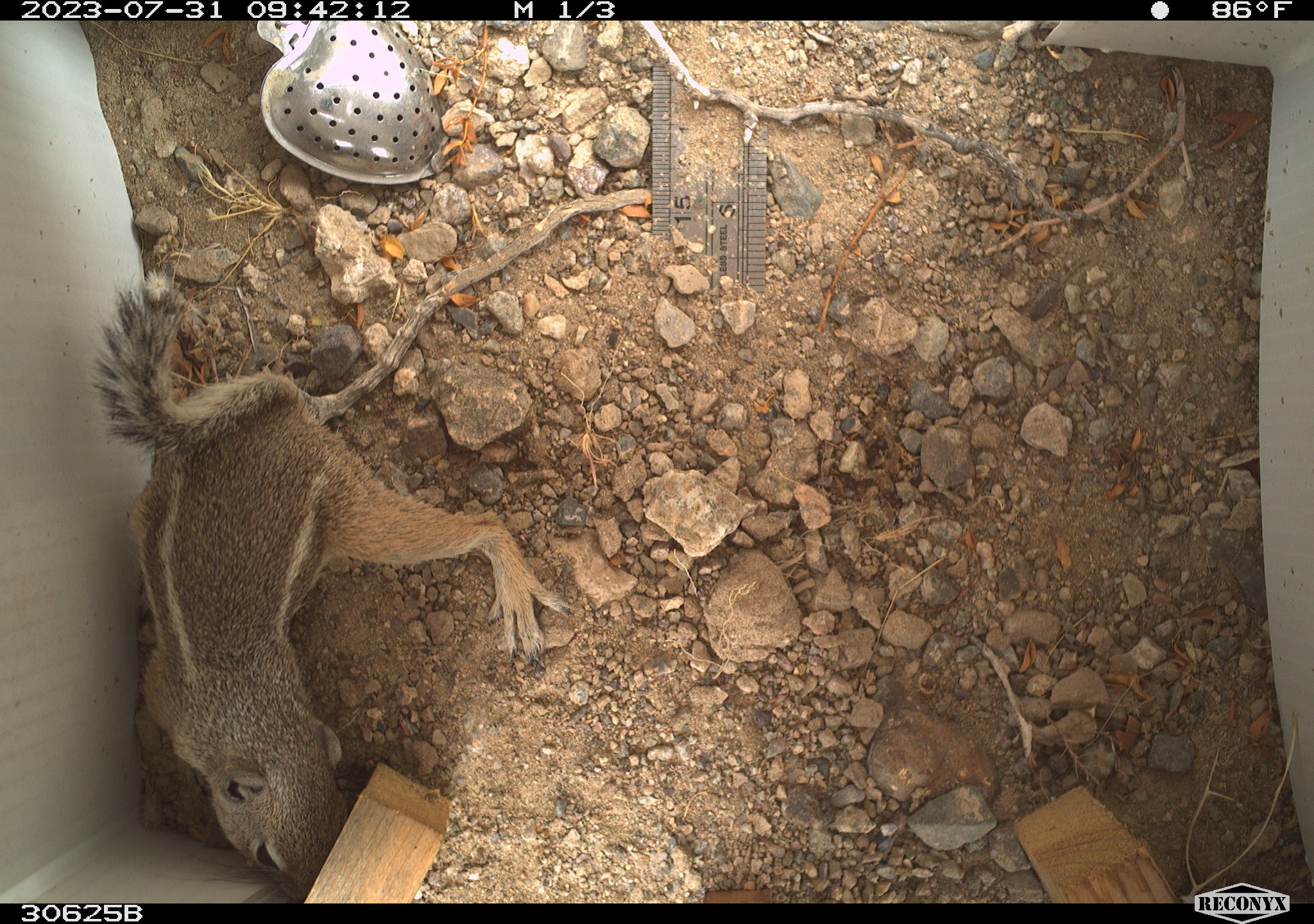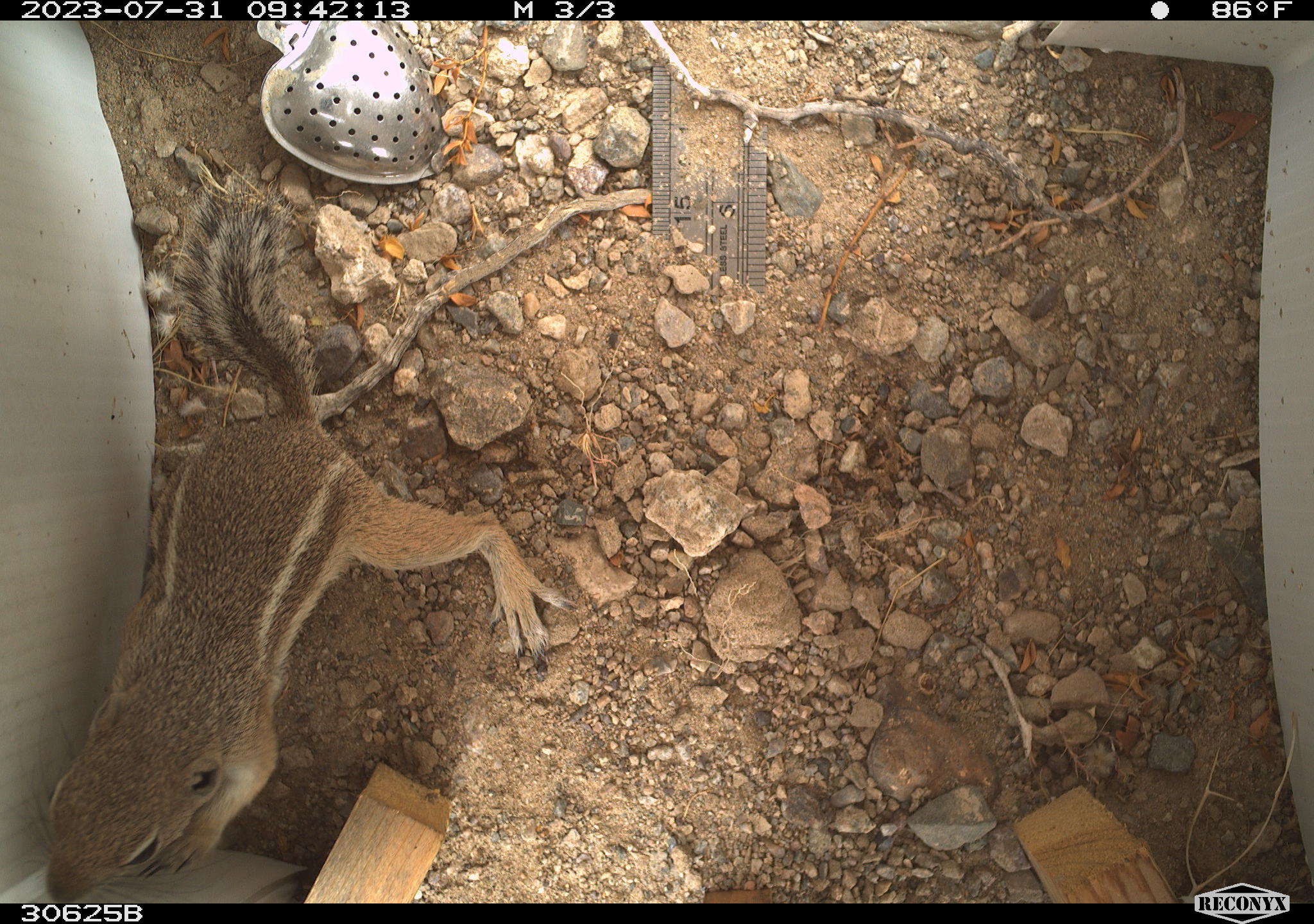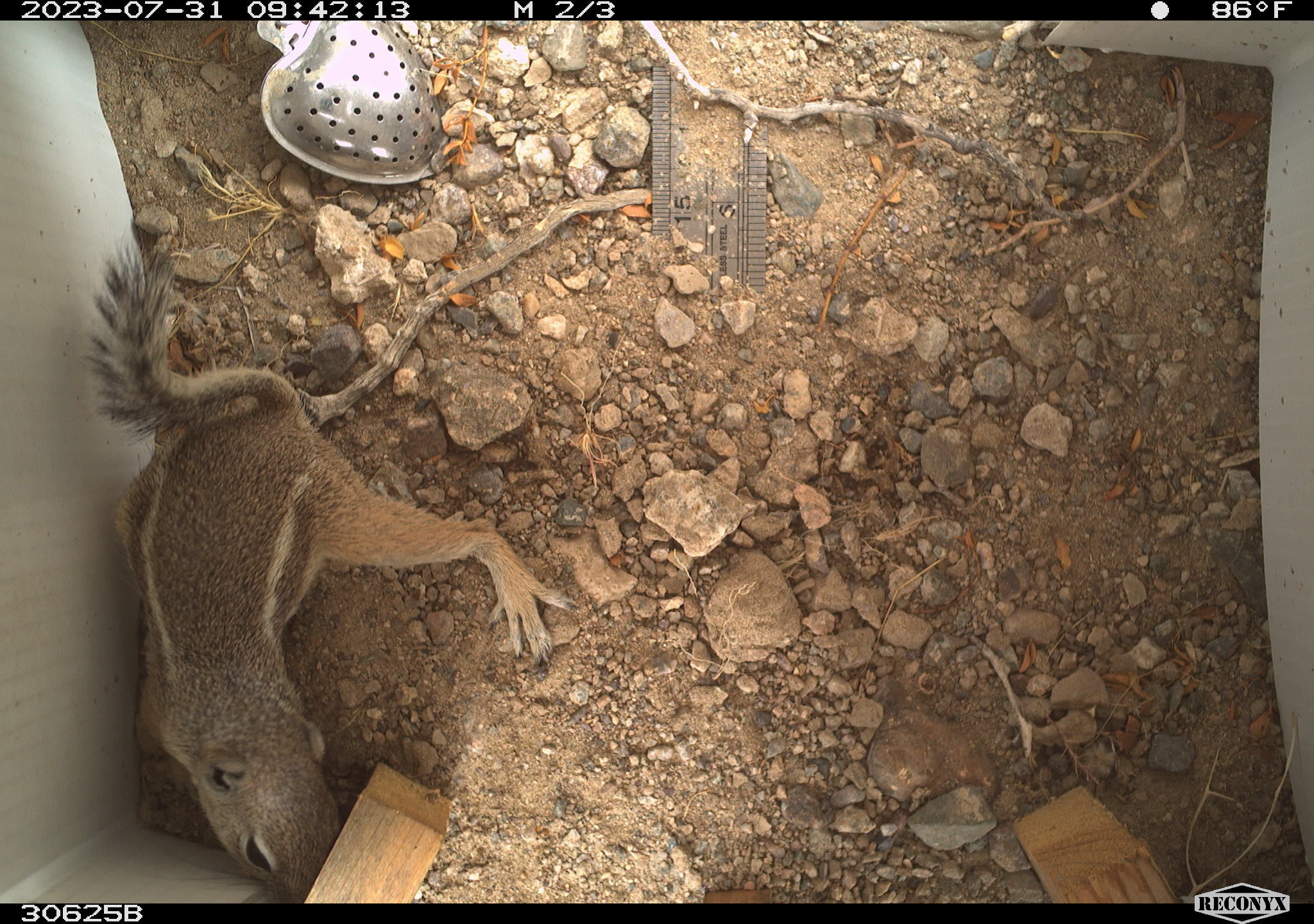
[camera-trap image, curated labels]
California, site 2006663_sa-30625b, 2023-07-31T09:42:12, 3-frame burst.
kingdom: Animalia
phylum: Chordata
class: Mammalia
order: Rodentia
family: Sciuridae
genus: Ammospermophilus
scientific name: Ammospermophilus leucurus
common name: white-tailed antelope squirrel